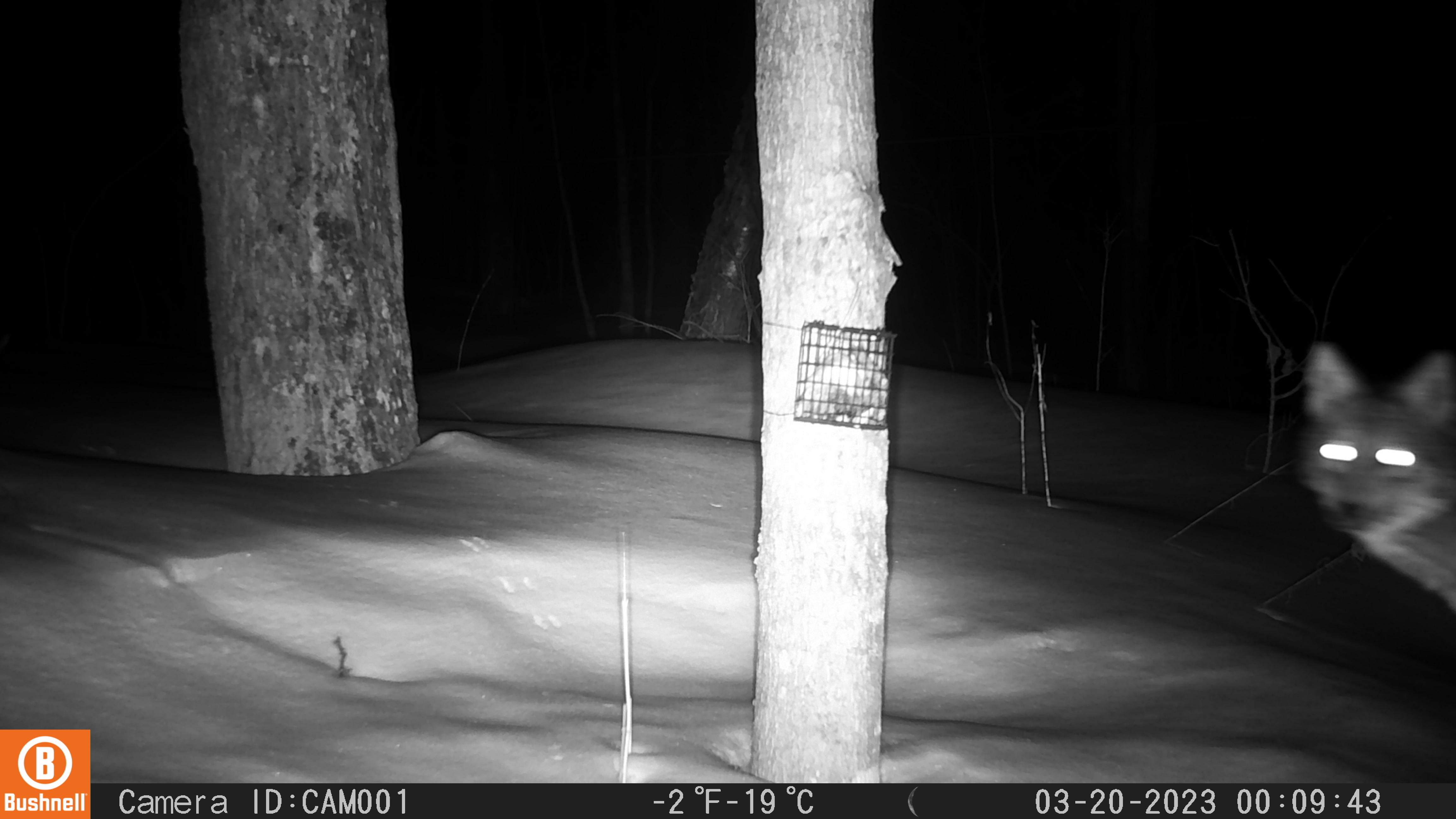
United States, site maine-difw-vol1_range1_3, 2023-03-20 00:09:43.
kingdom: Animalia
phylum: Chordata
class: Mammalia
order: Carnivora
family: Canidae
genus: Canis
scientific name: Canis latrans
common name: coyote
Coyote (Canis latrans).